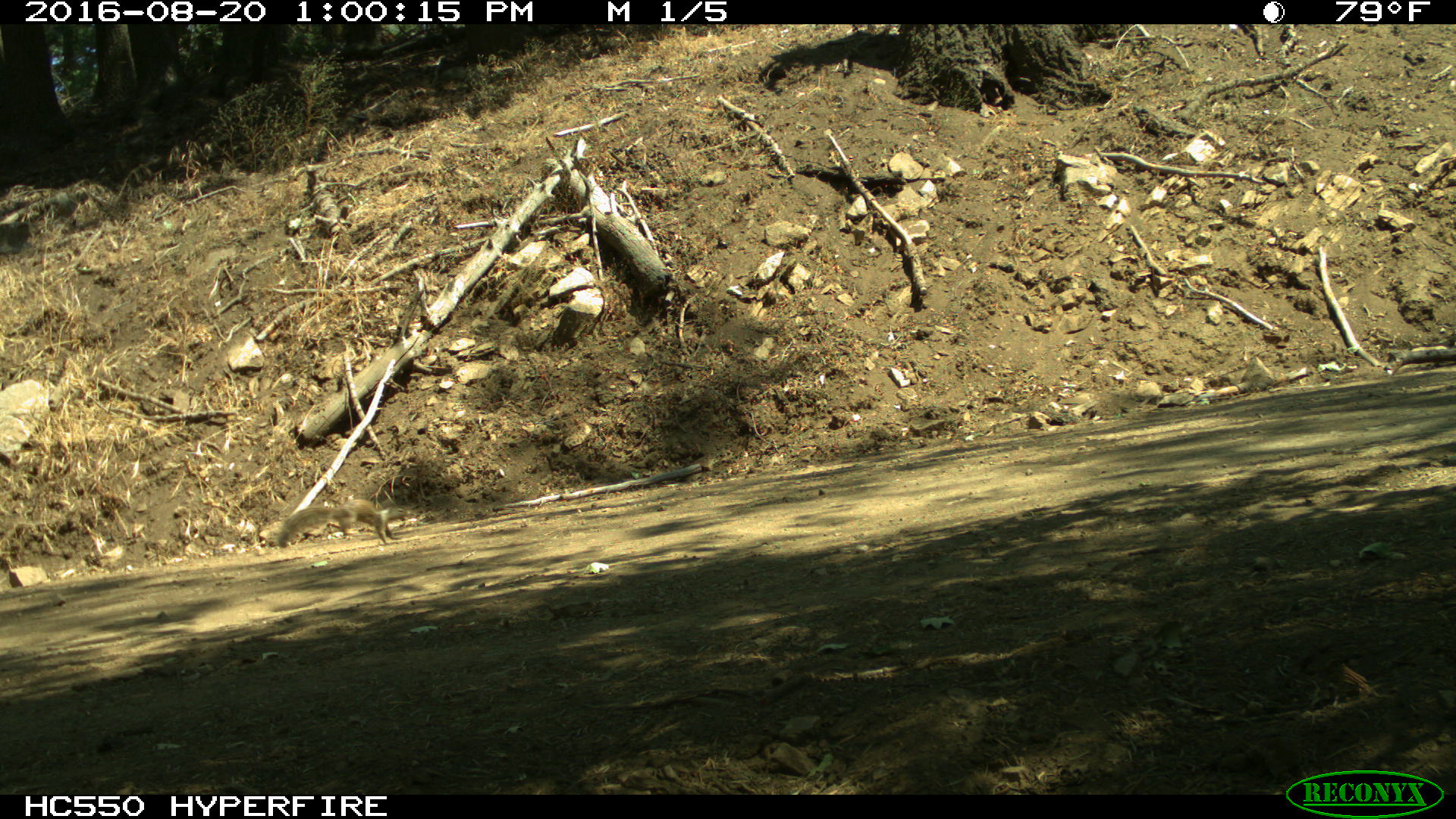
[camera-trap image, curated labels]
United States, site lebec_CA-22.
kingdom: Animalia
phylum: Chordata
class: Mammalia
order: Rodentia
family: Sciuridae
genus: Otospermophilus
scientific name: Otospermophilus beecheyi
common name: california ground squirrel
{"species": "Otospermophilus beecheyi (california ground squirrel)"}